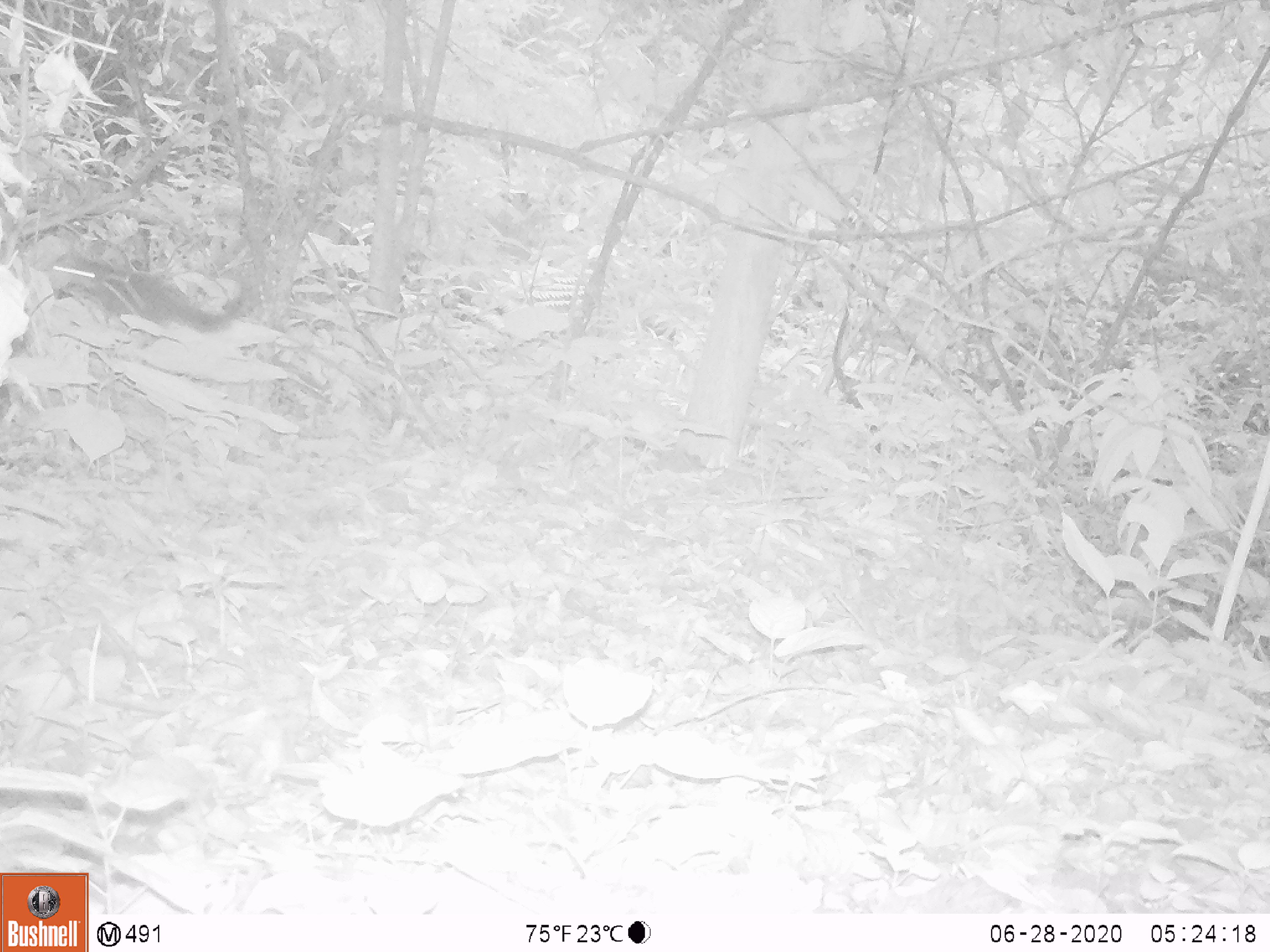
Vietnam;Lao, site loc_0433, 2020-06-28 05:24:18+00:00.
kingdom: Animalia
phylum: Chordata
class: Mammalia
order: Rodentia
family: Sciuridae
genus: Dremomys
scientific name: Dremomys rufigenis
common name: red-cheeked squirrel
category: red cheeked squirrel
Red cheeked squirrel (red-cheeked squirrel) (Dremomys rufigenis). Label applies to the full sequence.